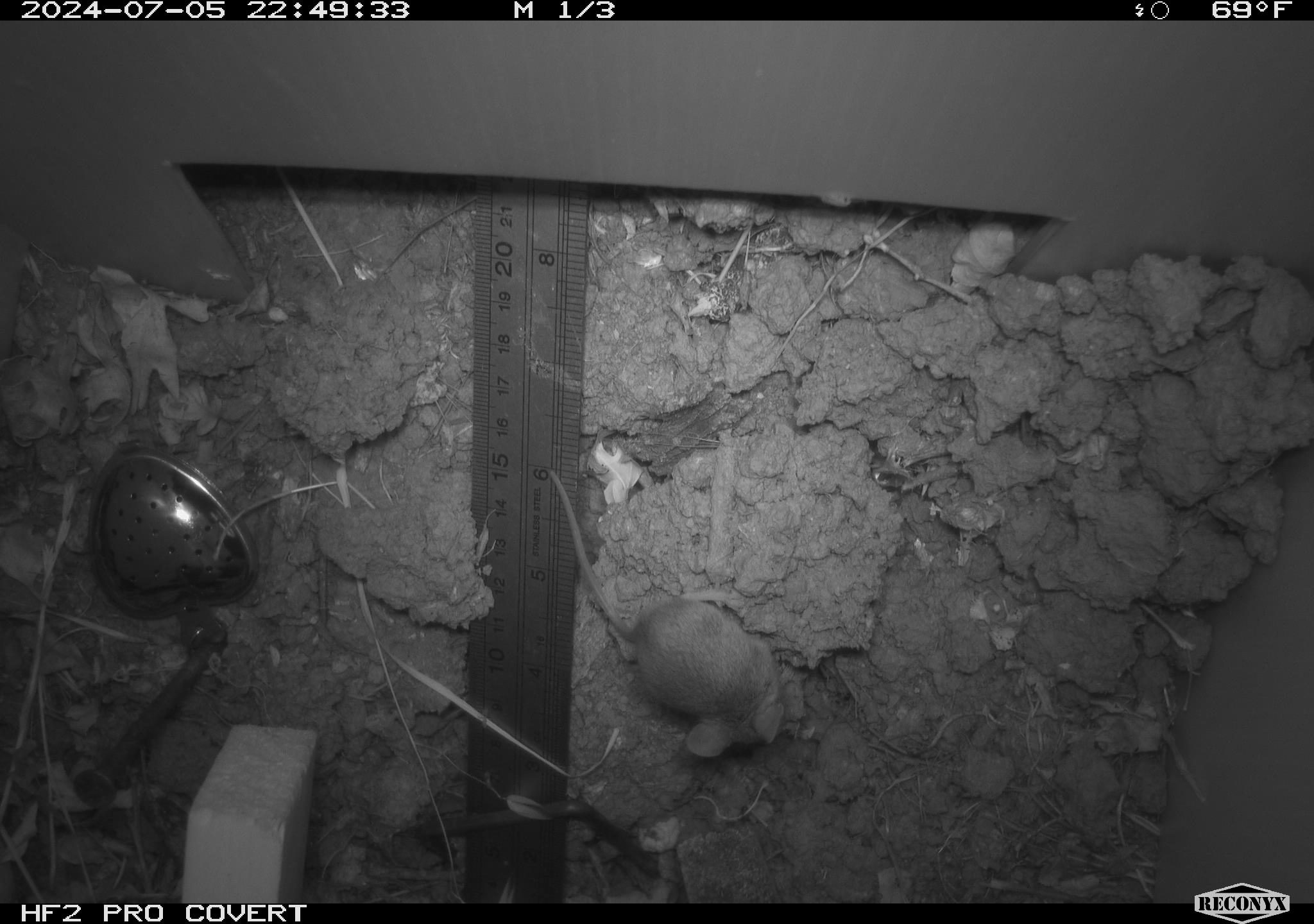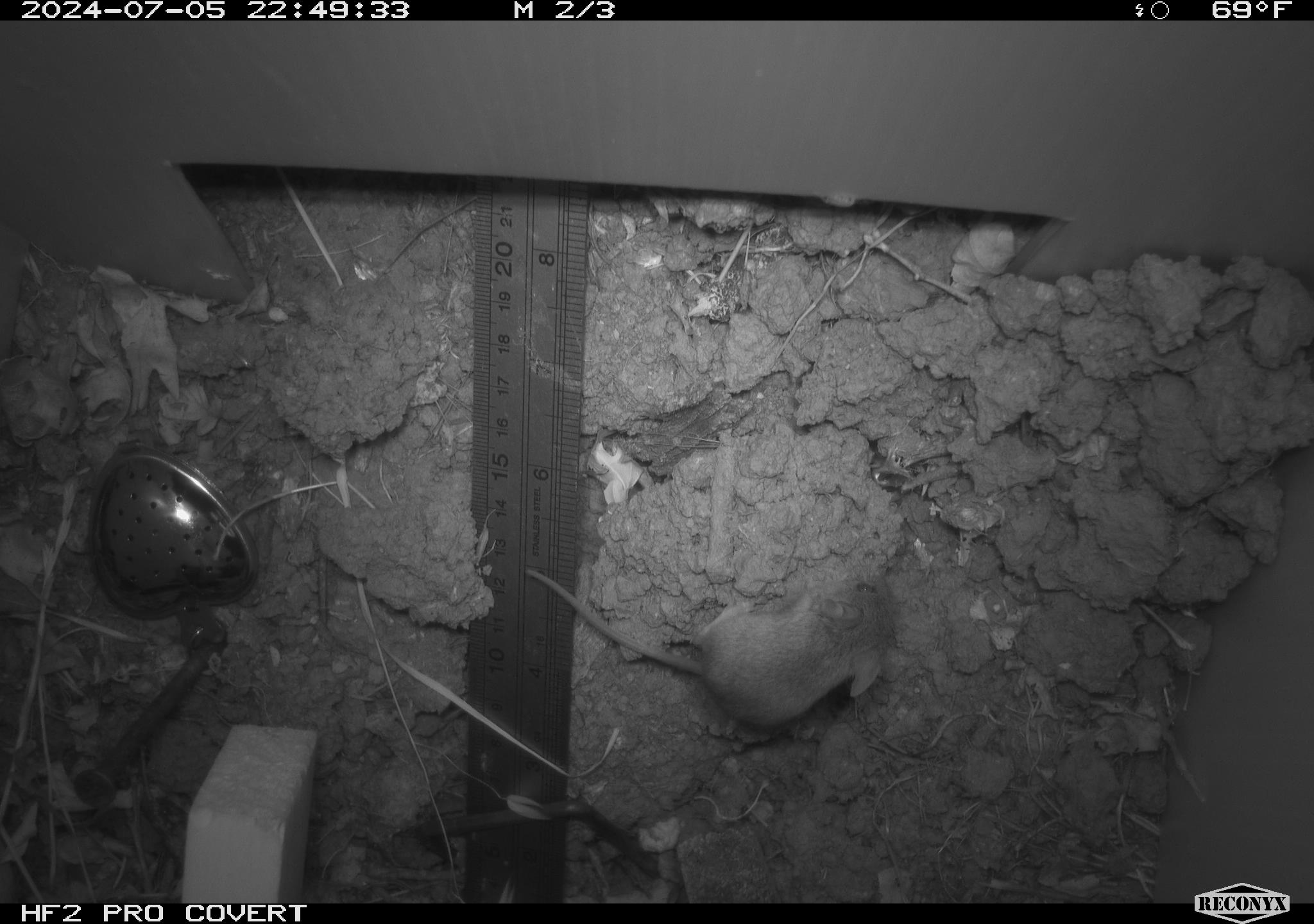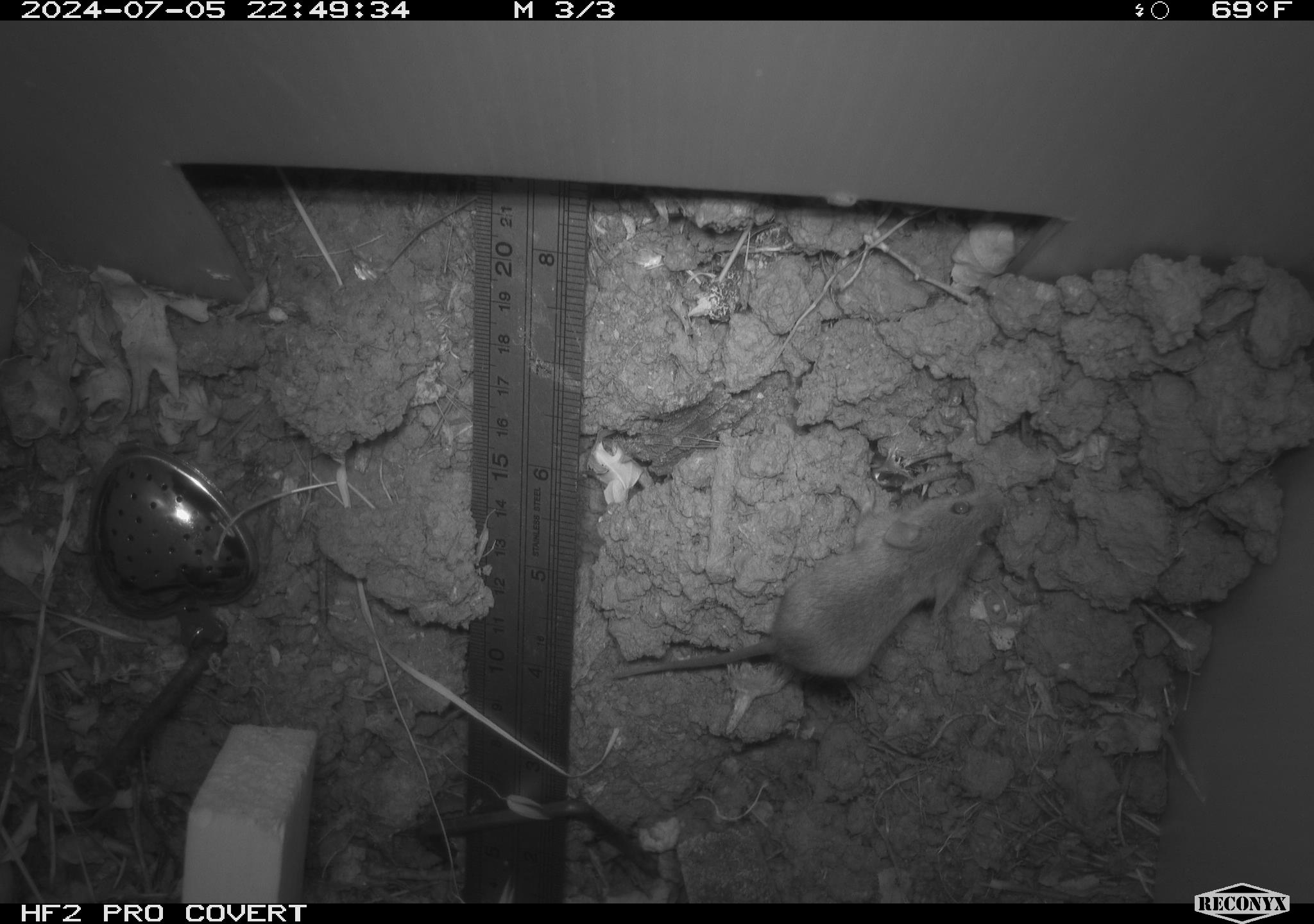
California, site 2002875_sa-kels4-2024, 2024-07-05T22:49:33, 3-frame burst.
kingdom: Animalia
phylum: Chordata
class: Mammalia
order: Rodentia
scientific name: Rodentia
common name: rodent